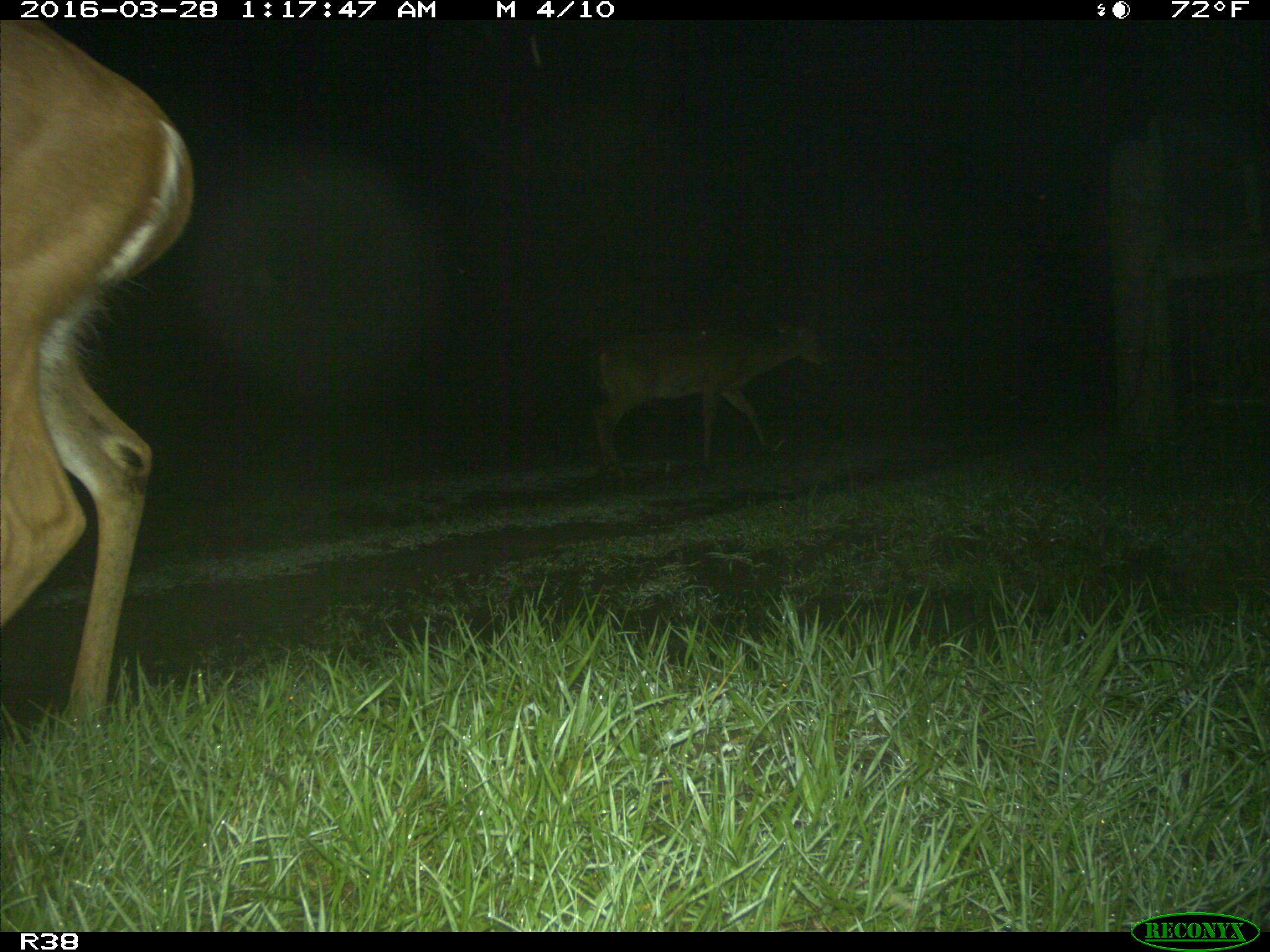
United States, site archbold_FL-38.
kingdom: Animalia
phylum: Chordata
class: Mammalia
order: Artiodactyla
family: Cervidae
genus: Odocoileus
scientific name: Odocoileus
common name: deer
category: unidentified deer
Unidentified deer (deer) (Odocoileus).